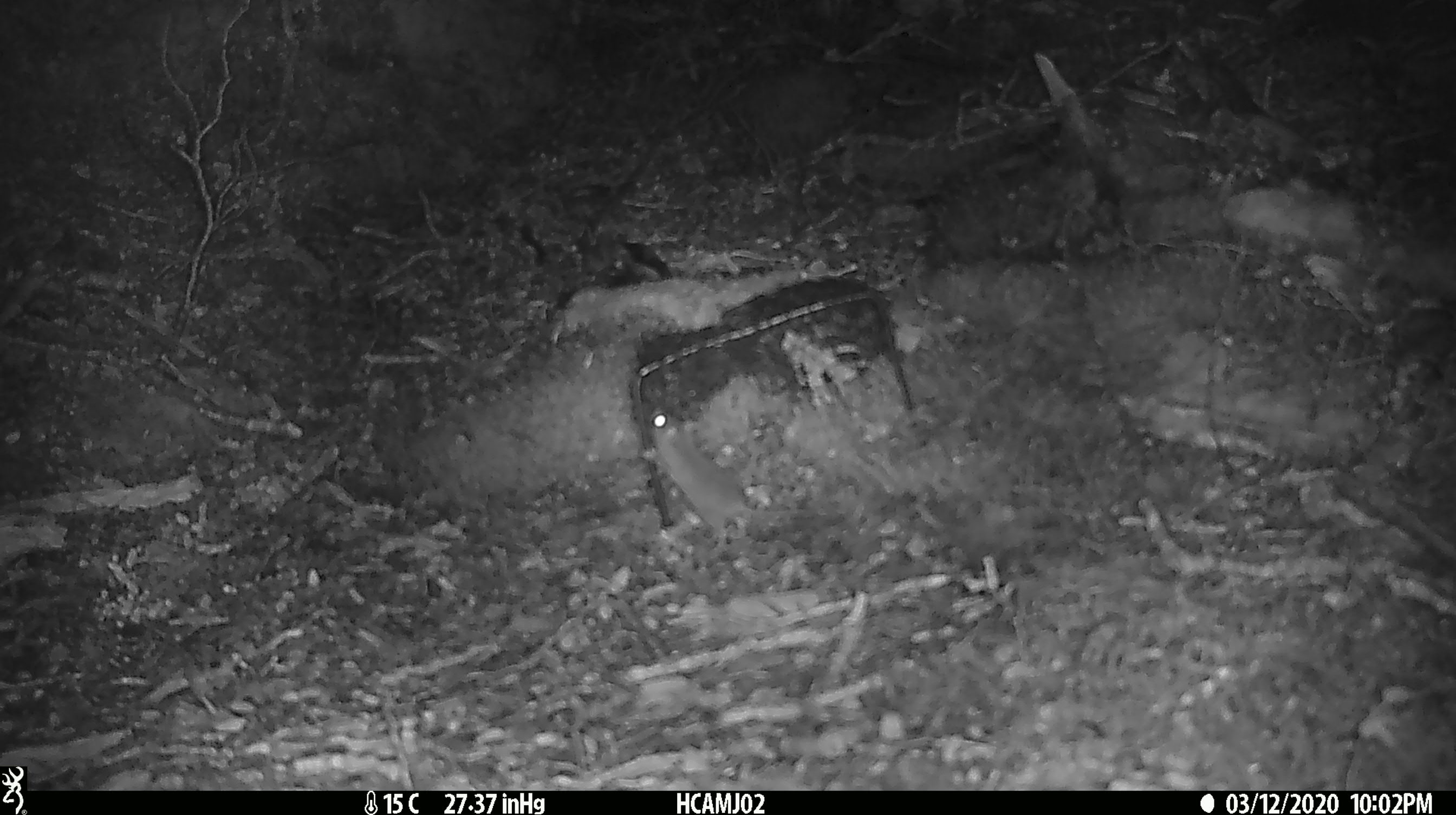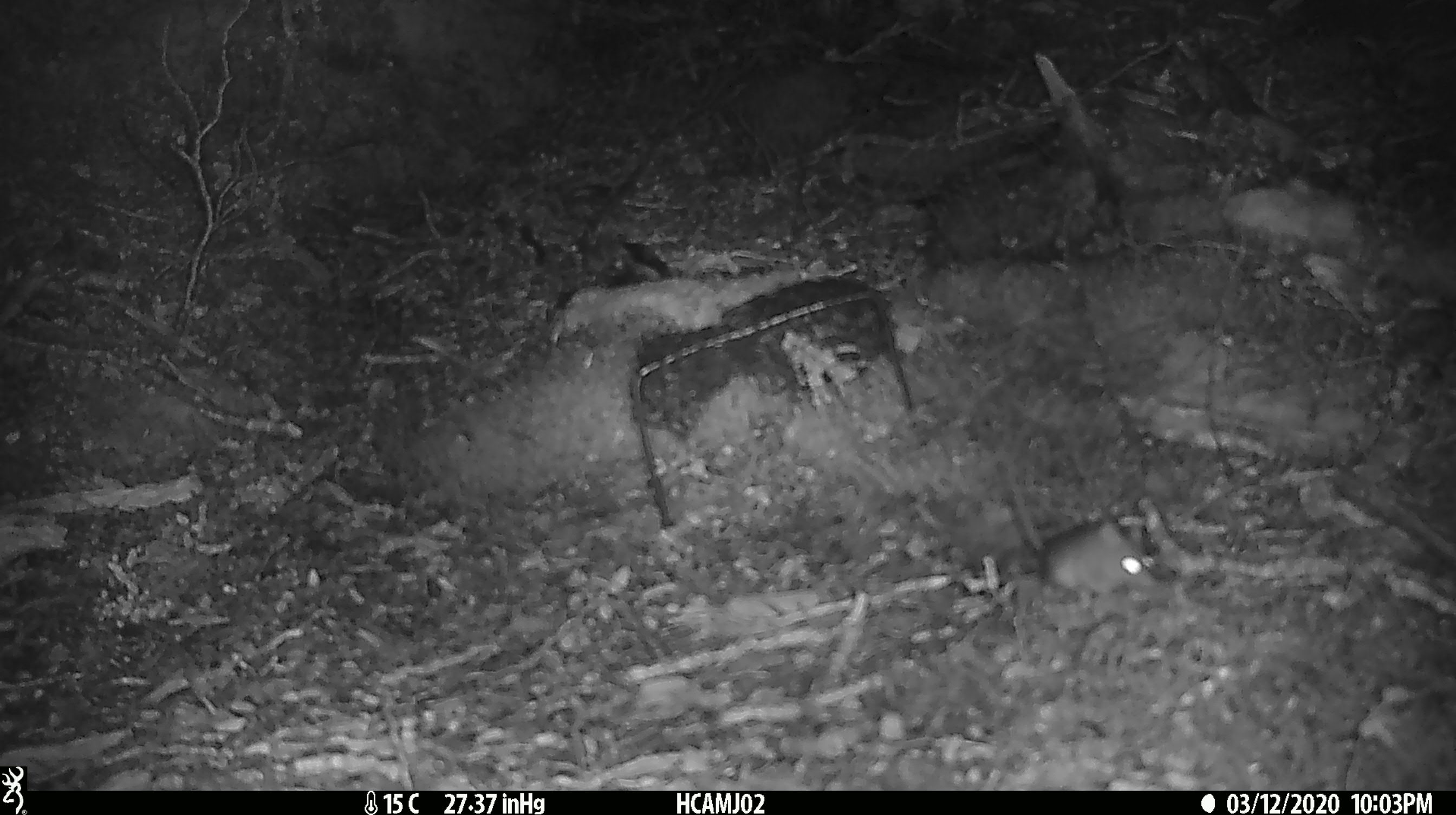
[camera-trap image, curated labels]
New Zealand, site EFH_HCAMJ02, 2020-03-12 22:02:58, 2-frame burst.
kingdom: Animalia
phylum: Chordata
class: Mammalia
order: Rodentia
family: Muridae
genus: Mus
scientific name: Mus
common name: mouse